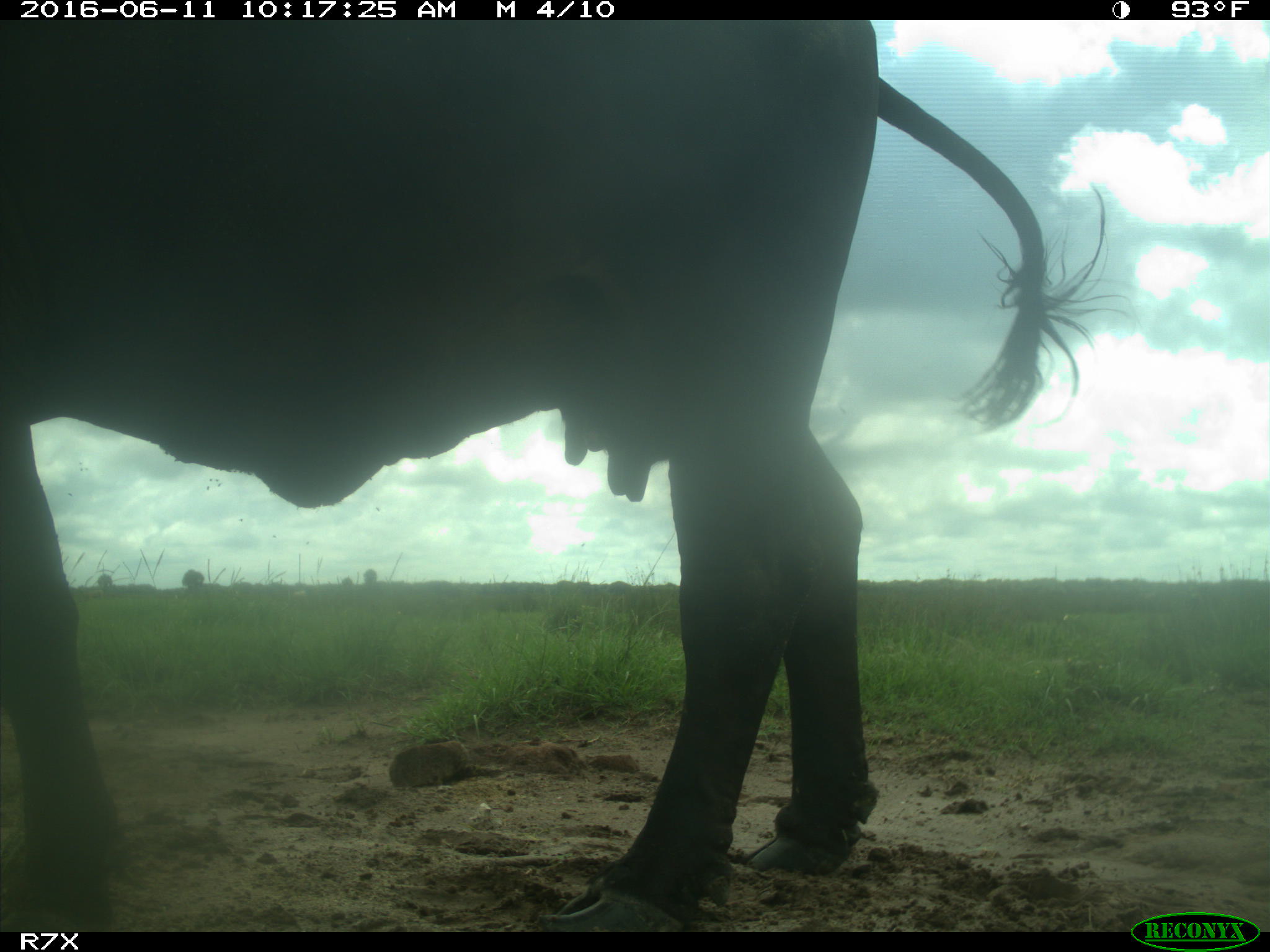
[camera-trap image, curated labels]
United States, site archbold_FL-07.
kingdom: Animalia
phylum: Chordata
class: Mammalia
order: Artiodactyla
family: Bovidae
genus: Bos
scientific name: Bos taurus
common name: domestic cow